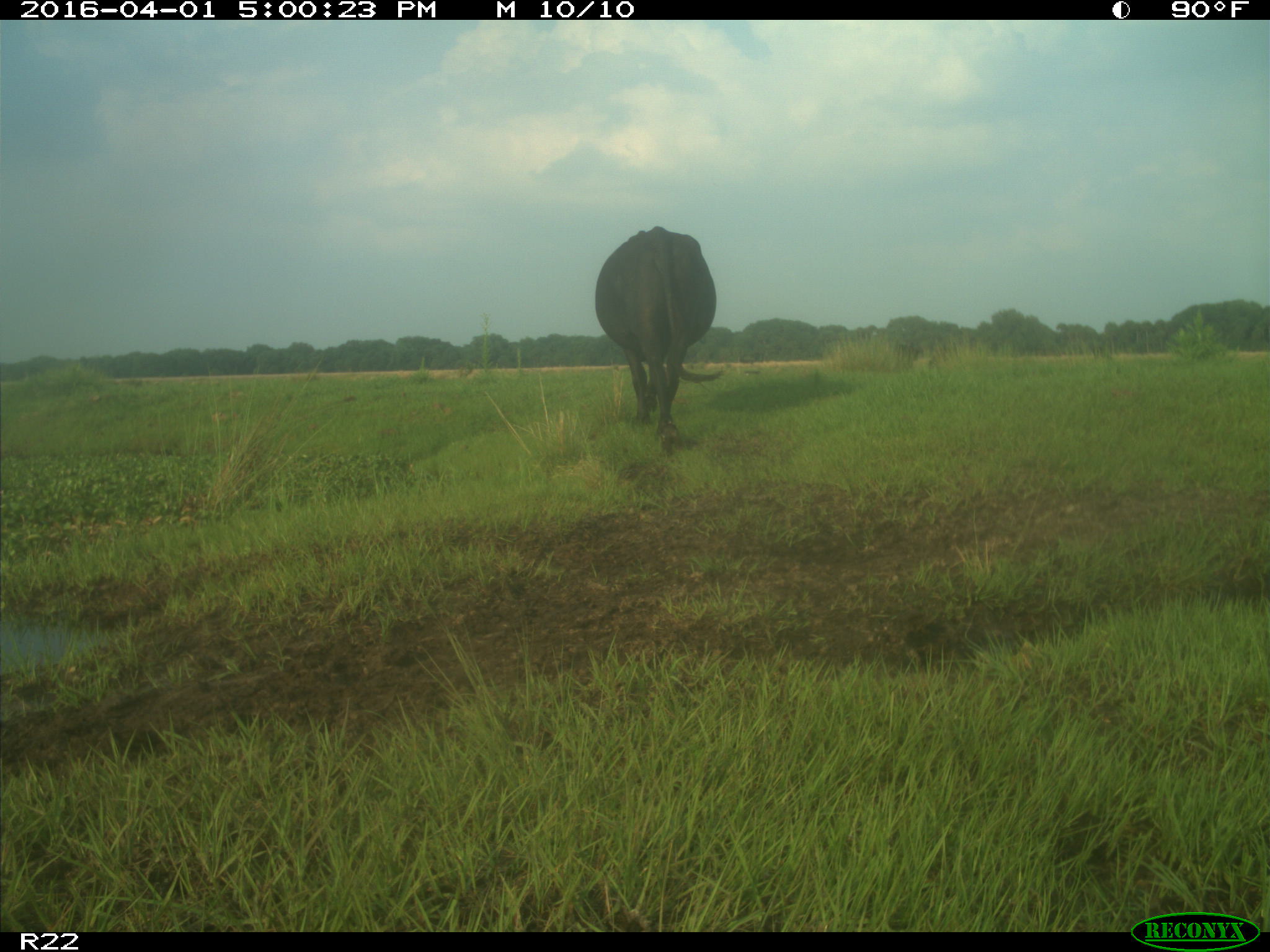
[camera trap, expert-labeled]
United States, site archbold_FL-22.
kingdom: Animalia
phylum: Chordata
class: Mammalia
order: Artiodactyla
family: Bovidae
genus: Bos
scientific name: Bos taurus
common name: domestic cow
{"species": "Bos taurus (domestic cow)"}